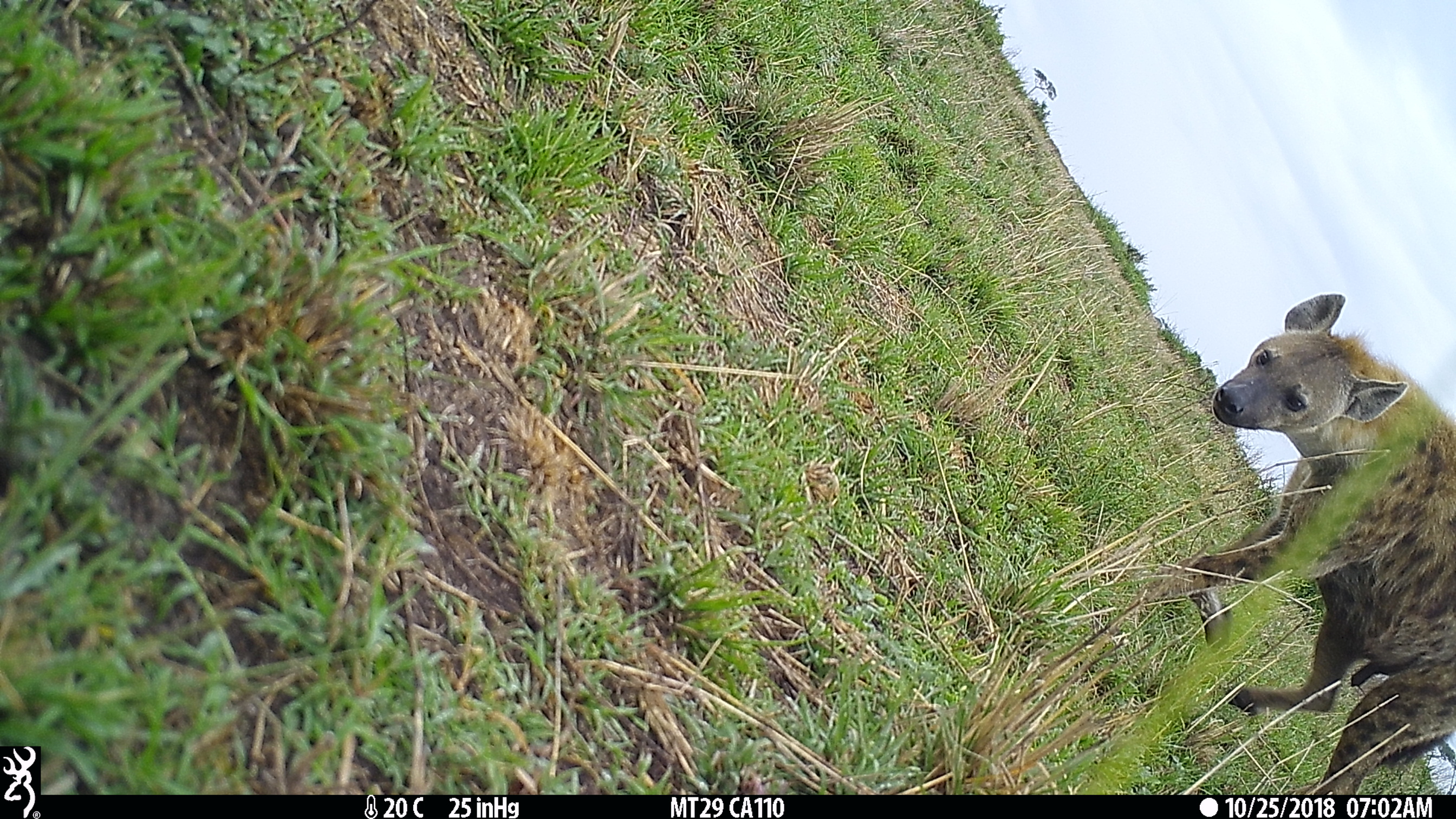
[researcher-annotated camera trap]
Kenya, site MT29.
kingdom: Animalia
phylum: Chordata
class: Mammalia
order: Carnivora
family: Hyaenidae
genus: Crocuta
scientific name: Crocuta crocuta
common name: spotted hyena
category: hyena spotted